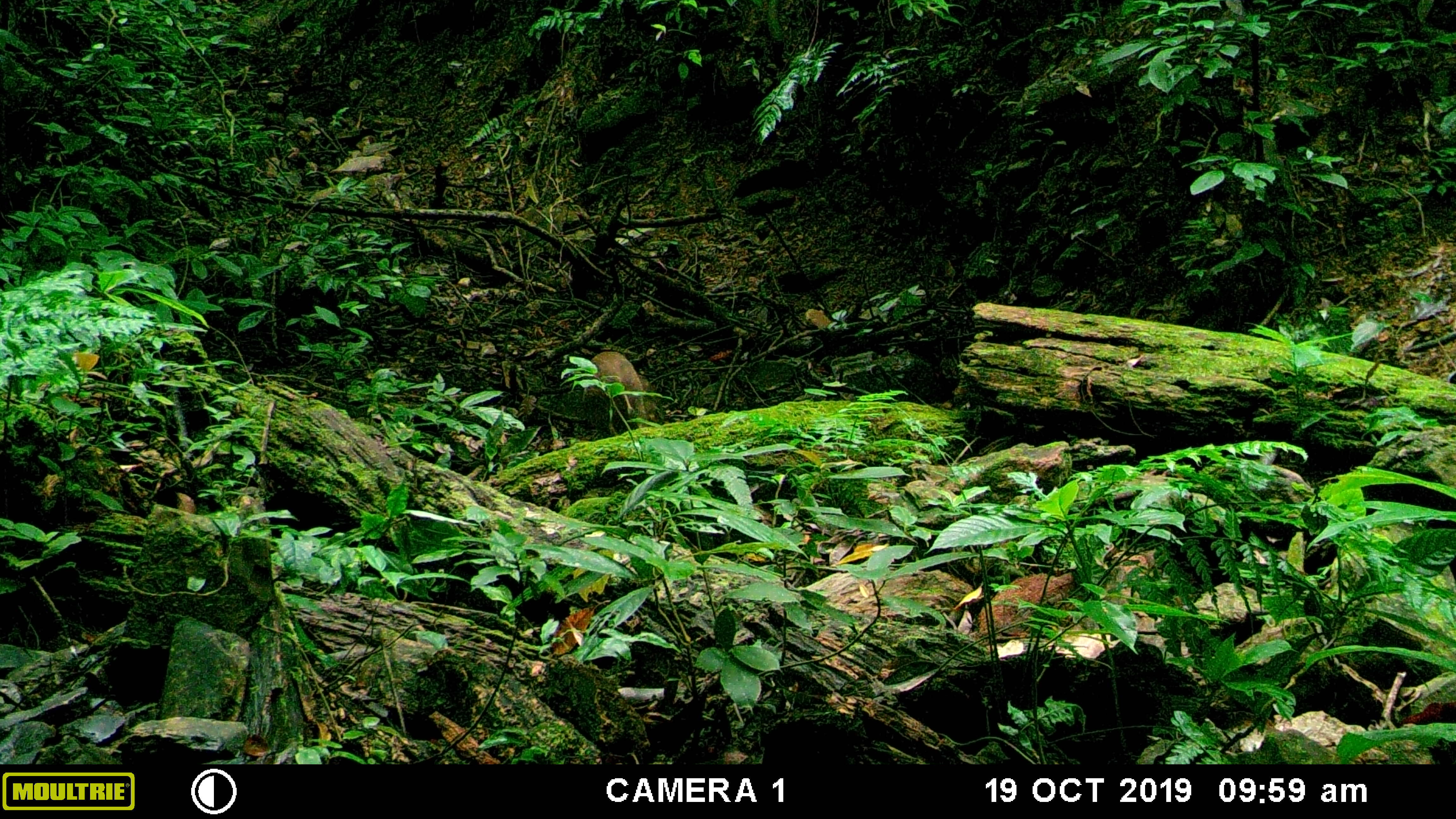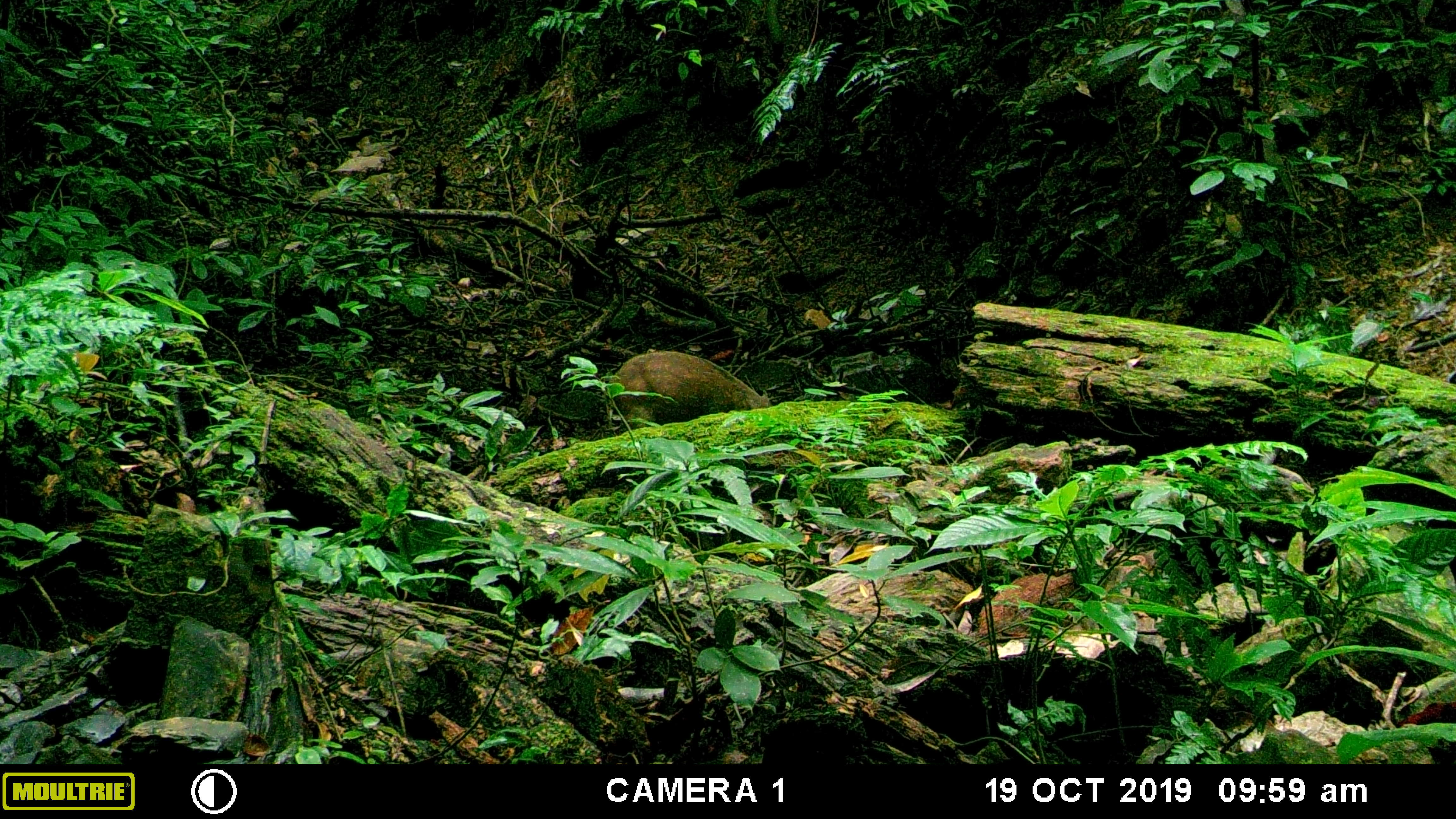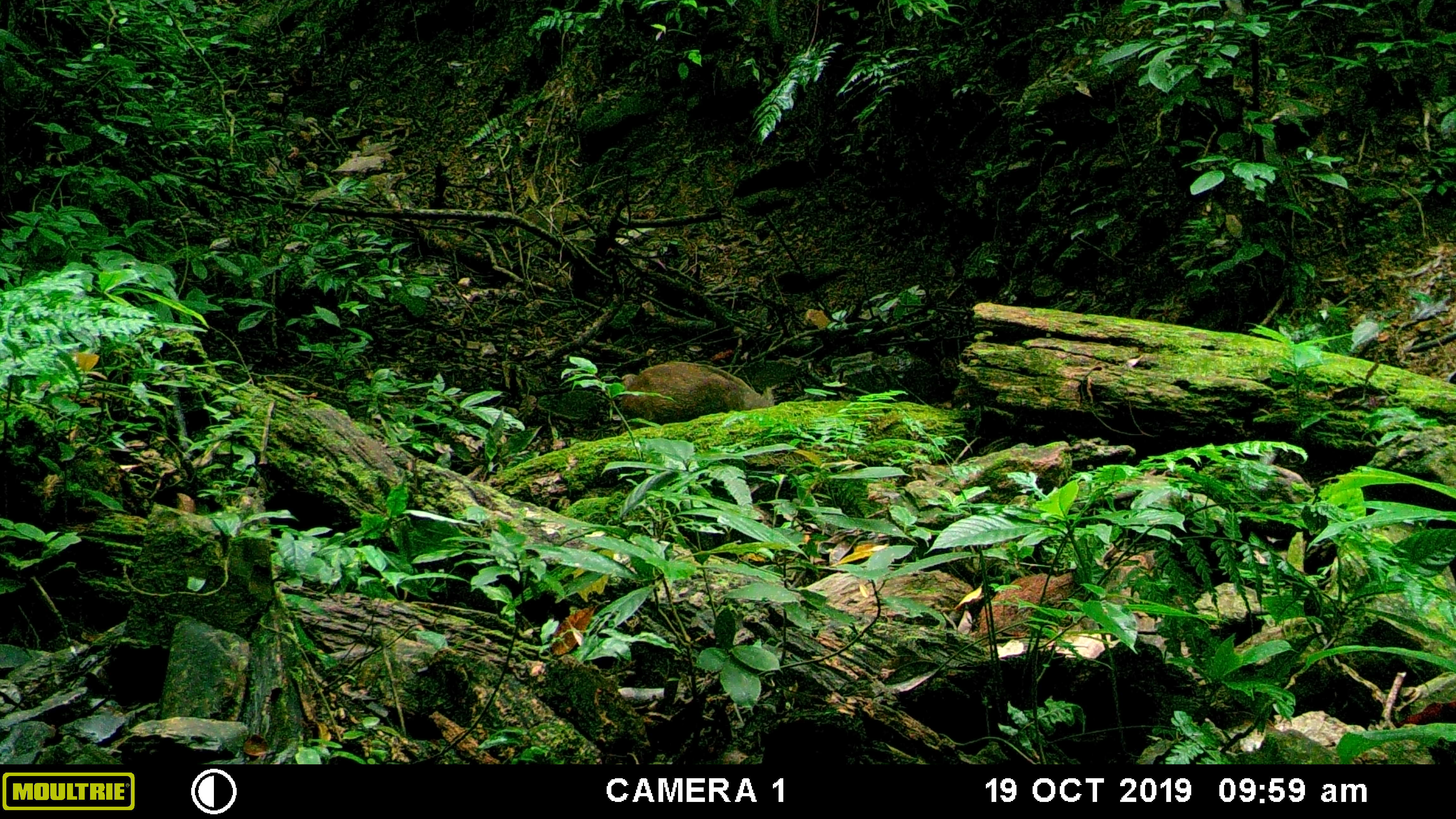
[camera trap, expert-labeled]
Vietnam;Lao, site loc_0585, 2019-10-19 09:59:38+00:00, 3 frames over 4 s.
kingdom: Animalia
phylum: Chordata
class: Mammalia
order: Artiodactyla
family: Suidae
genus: Sus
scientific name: Sus scrofa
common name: eurasian wild pig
Eurasian wild pig (Sus scrofa). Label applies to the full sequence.